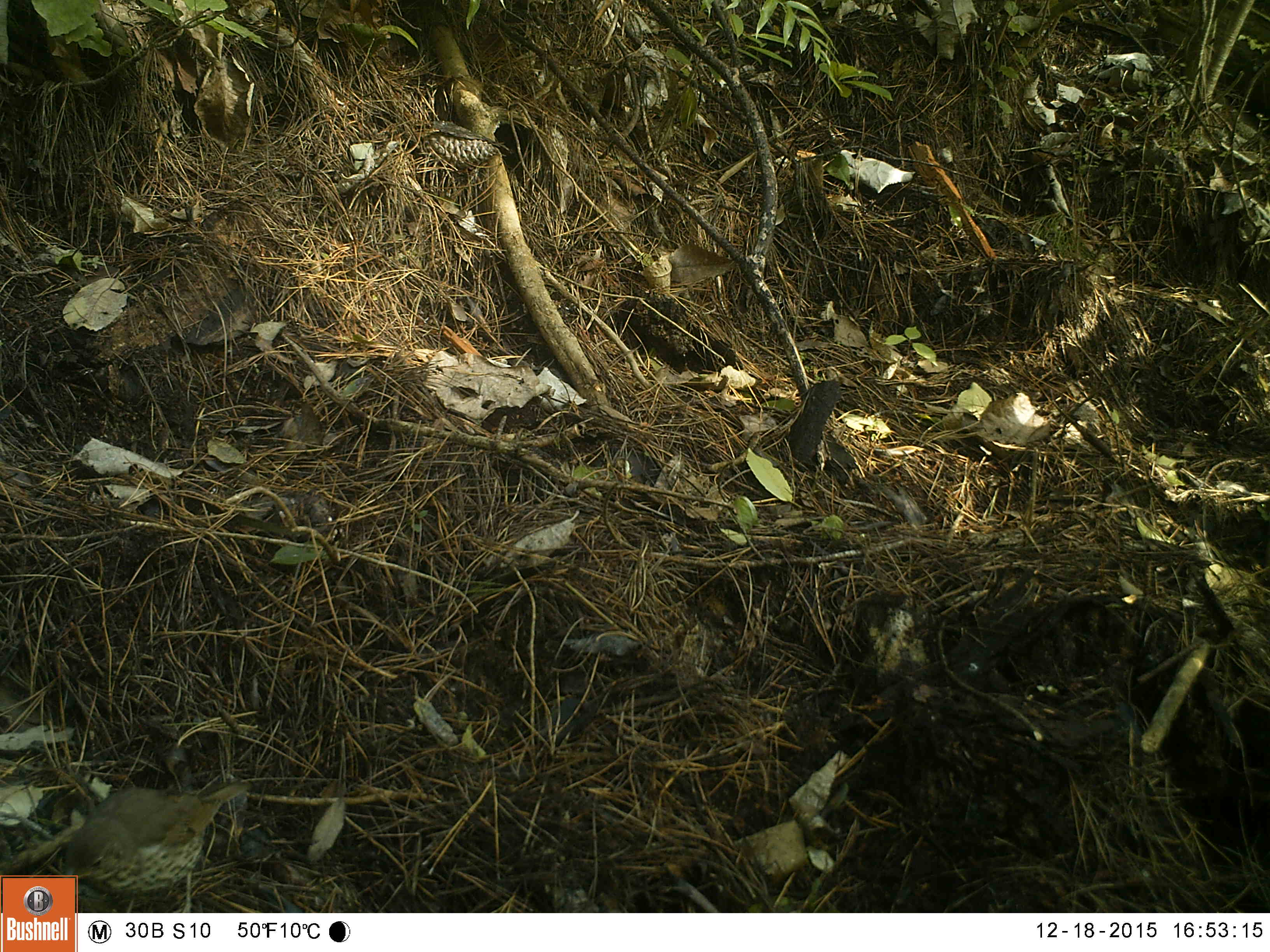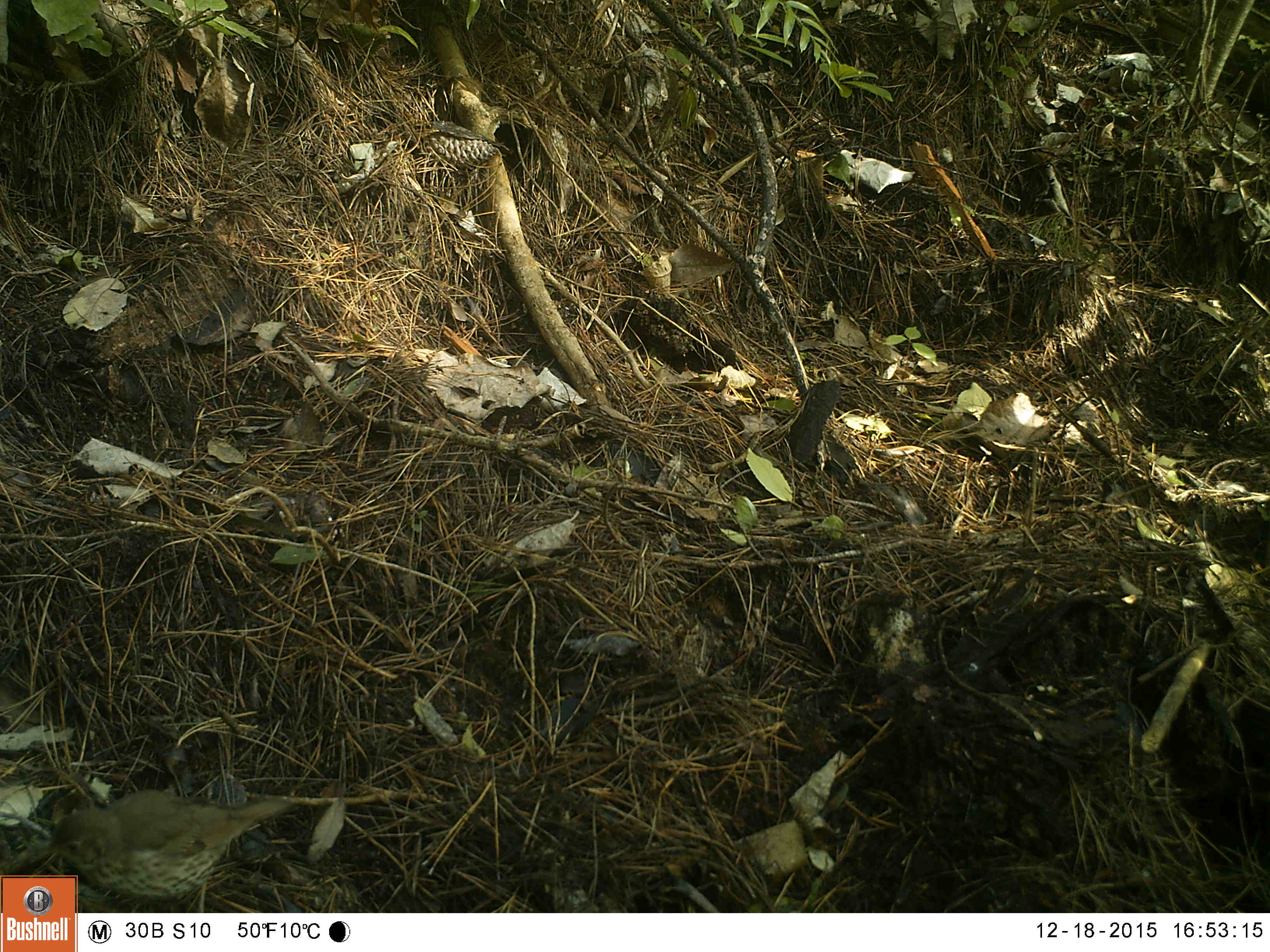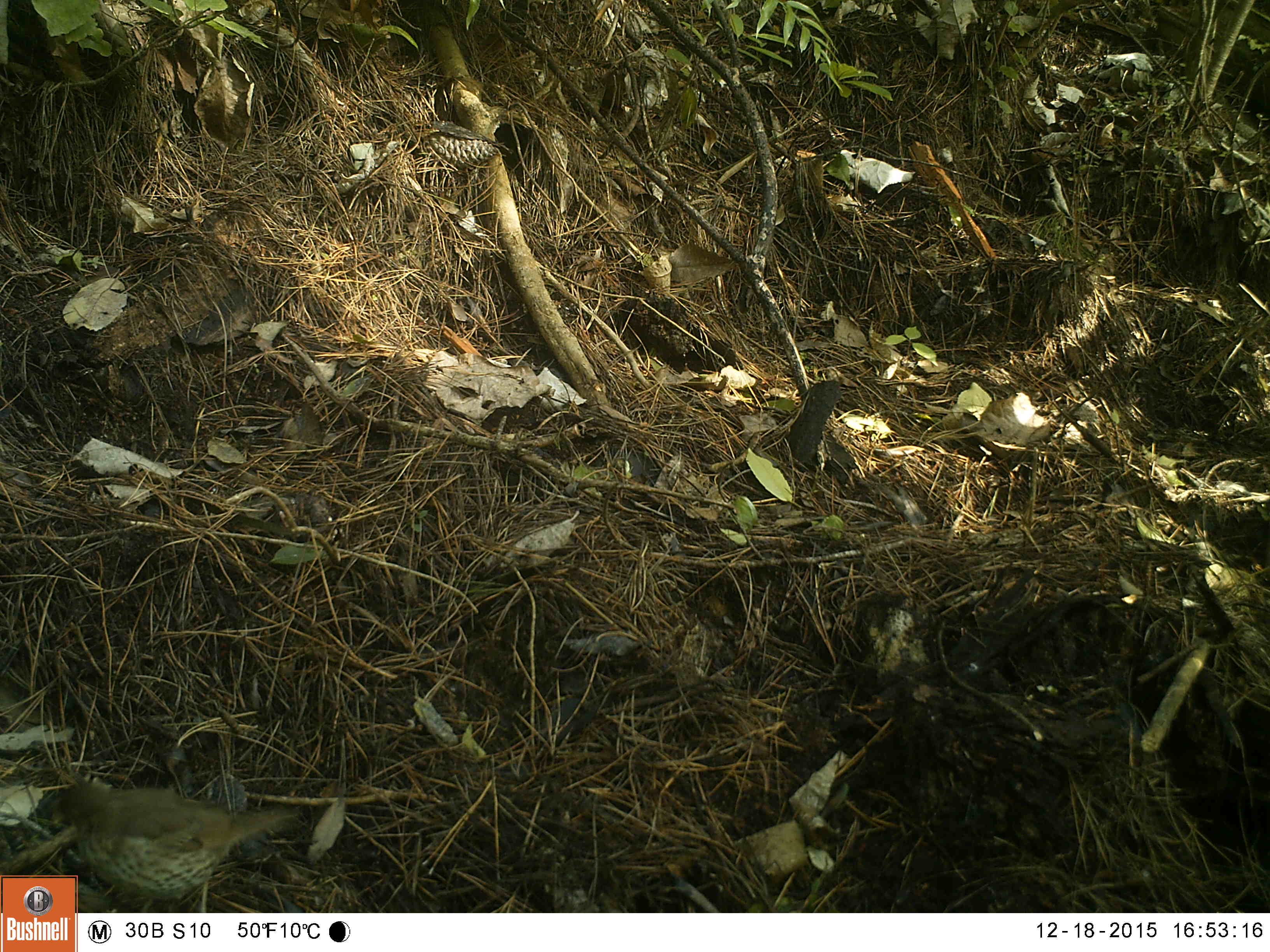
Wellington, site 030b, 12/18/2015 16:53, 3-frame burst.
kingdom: Animalia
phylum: Chordata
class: Aves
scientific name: Aves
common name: bird